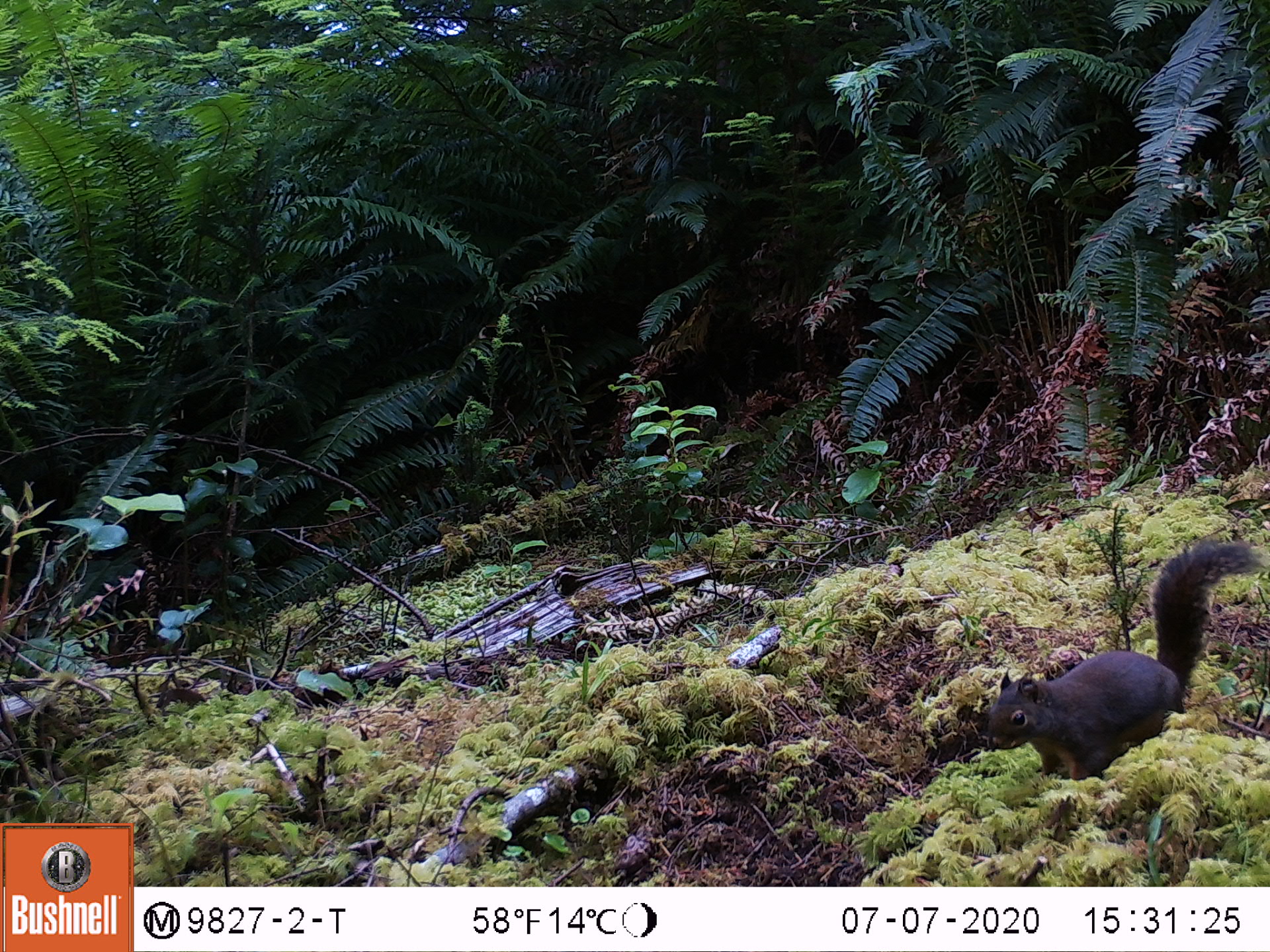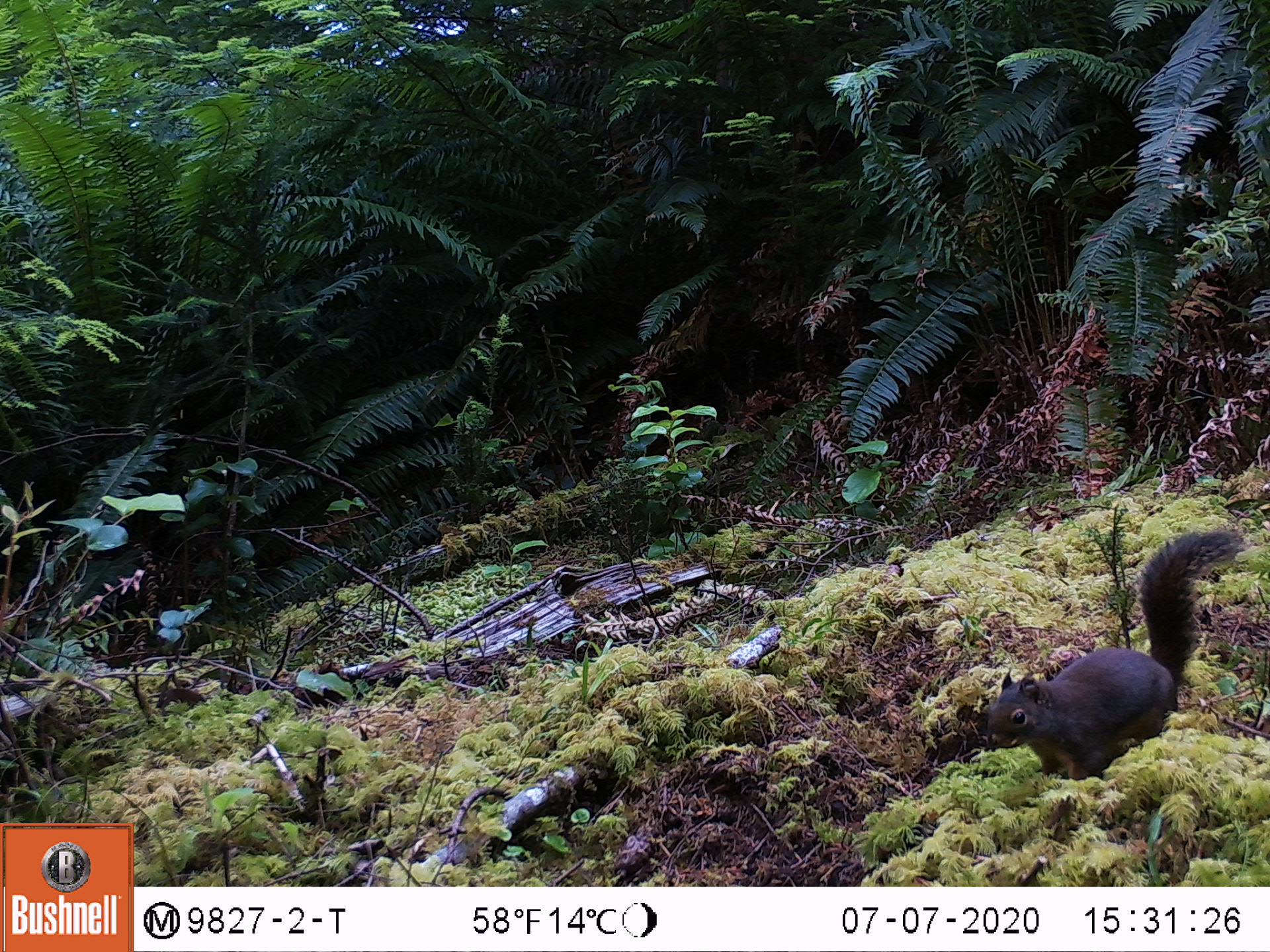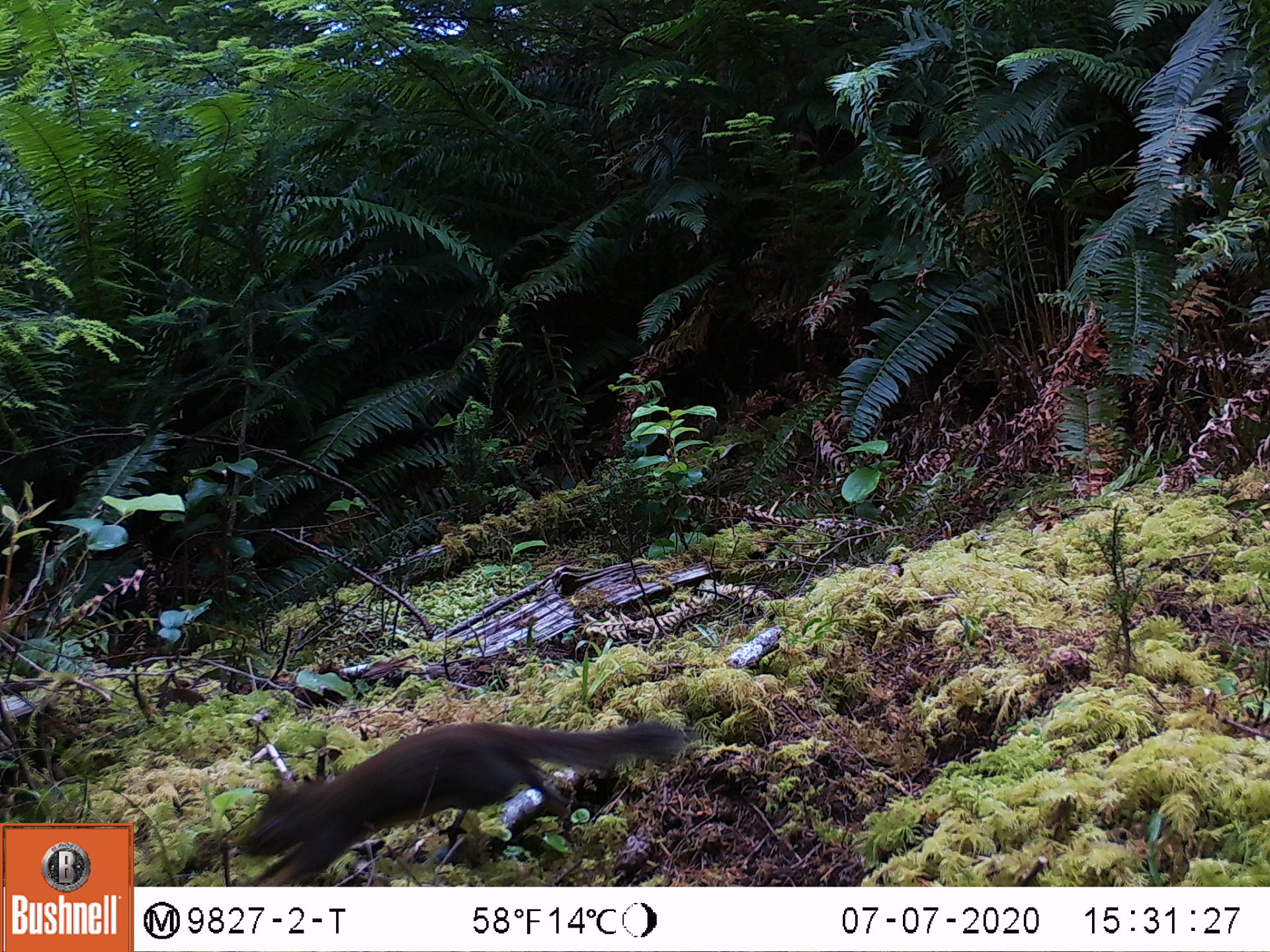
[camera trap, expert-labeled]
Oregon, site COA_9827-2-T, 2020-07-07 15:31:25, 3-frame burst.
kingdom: Animalia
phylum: Chordata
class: Mammalia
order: Rodentia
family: Sciuridae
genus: Tamiasciurus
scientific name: Tamiasciurus douglasii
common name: douglas squirrel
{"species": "douglas squirrel (Tamiasciurus douglasii)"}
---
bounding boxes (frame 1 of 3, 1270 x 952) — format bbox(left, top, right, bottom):
douglas squirrel: bbox(981, 542, 1258, 790)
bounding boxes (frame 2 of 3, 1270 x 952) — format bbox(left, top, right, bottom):
douglas squirrel: bbox(981, 527, 1242, 785)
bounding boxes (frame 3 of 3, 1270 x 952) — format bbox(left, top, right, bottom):
douglas squirrel: bbox(238, 716, 680, 879)